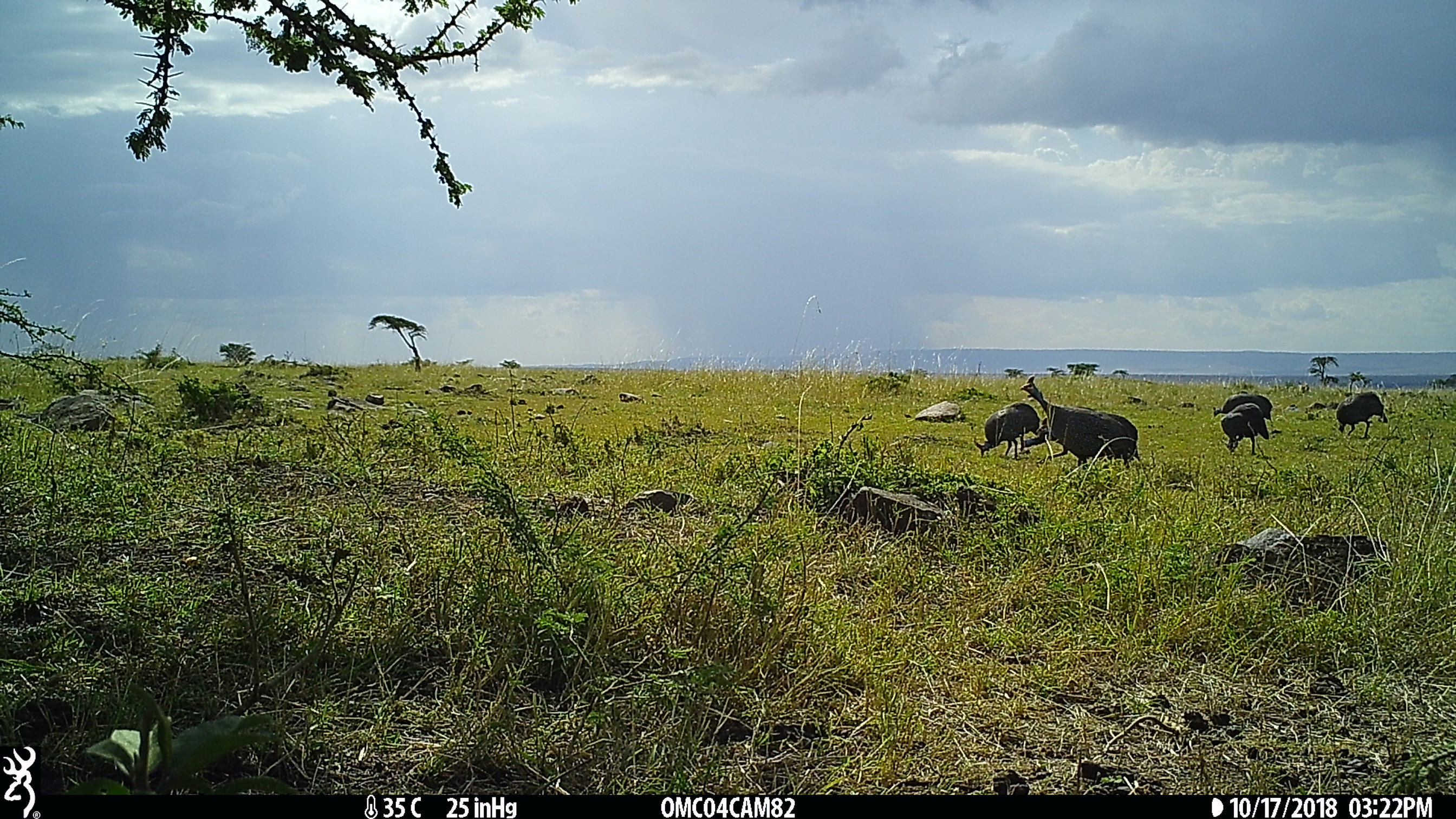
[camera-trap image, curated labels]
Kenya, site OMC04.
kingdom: Animalia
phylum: Chordata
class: Aves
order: Galliformes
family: Numididae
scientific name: Numididae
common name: guineafowl